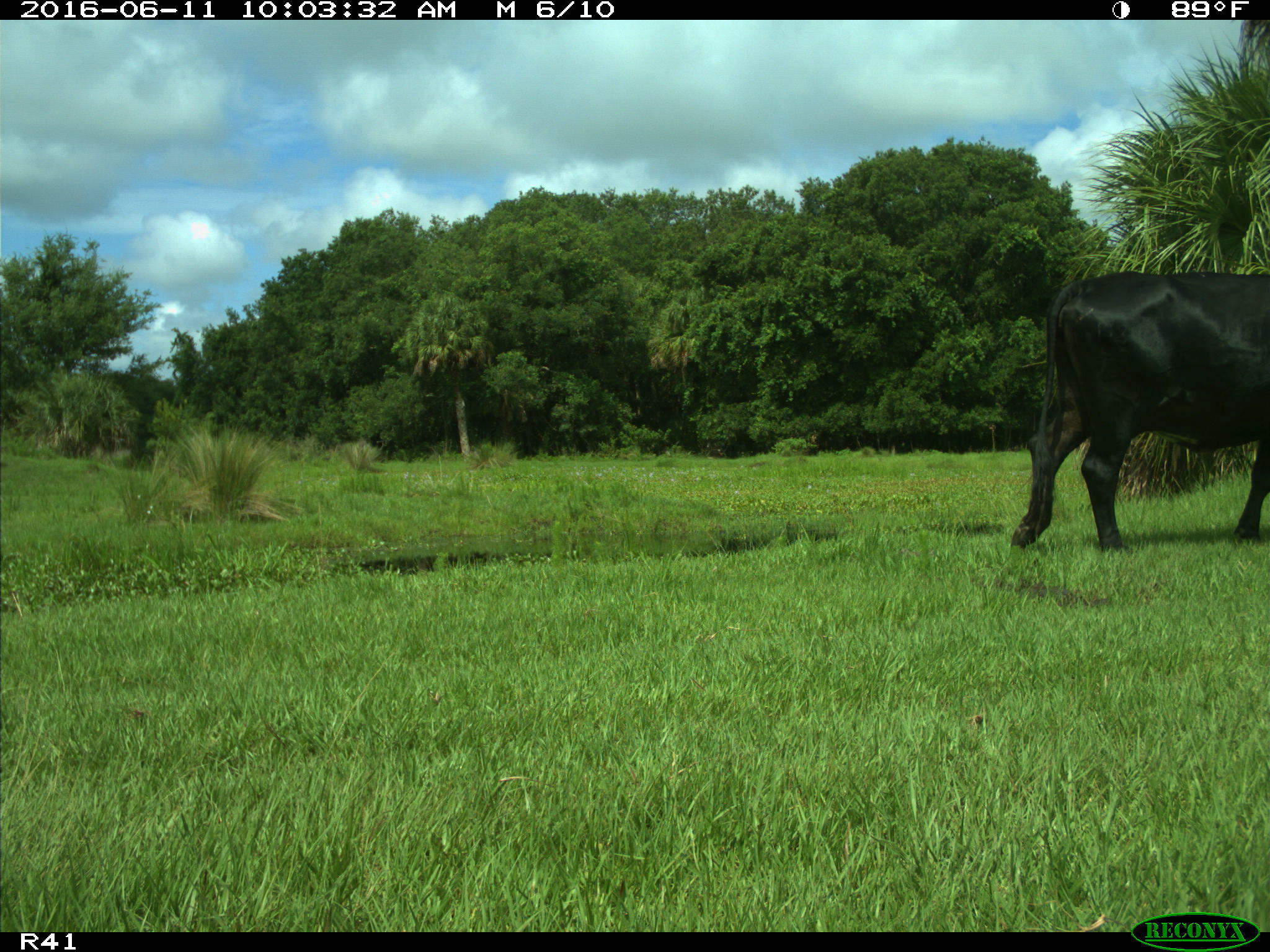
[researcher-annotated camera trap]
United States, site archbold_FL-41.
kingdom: Animalia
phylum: Chordata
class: Mammalia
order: Artiodactyla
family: Bovidae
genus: Bos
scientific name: Bos taurus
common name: domestic cow